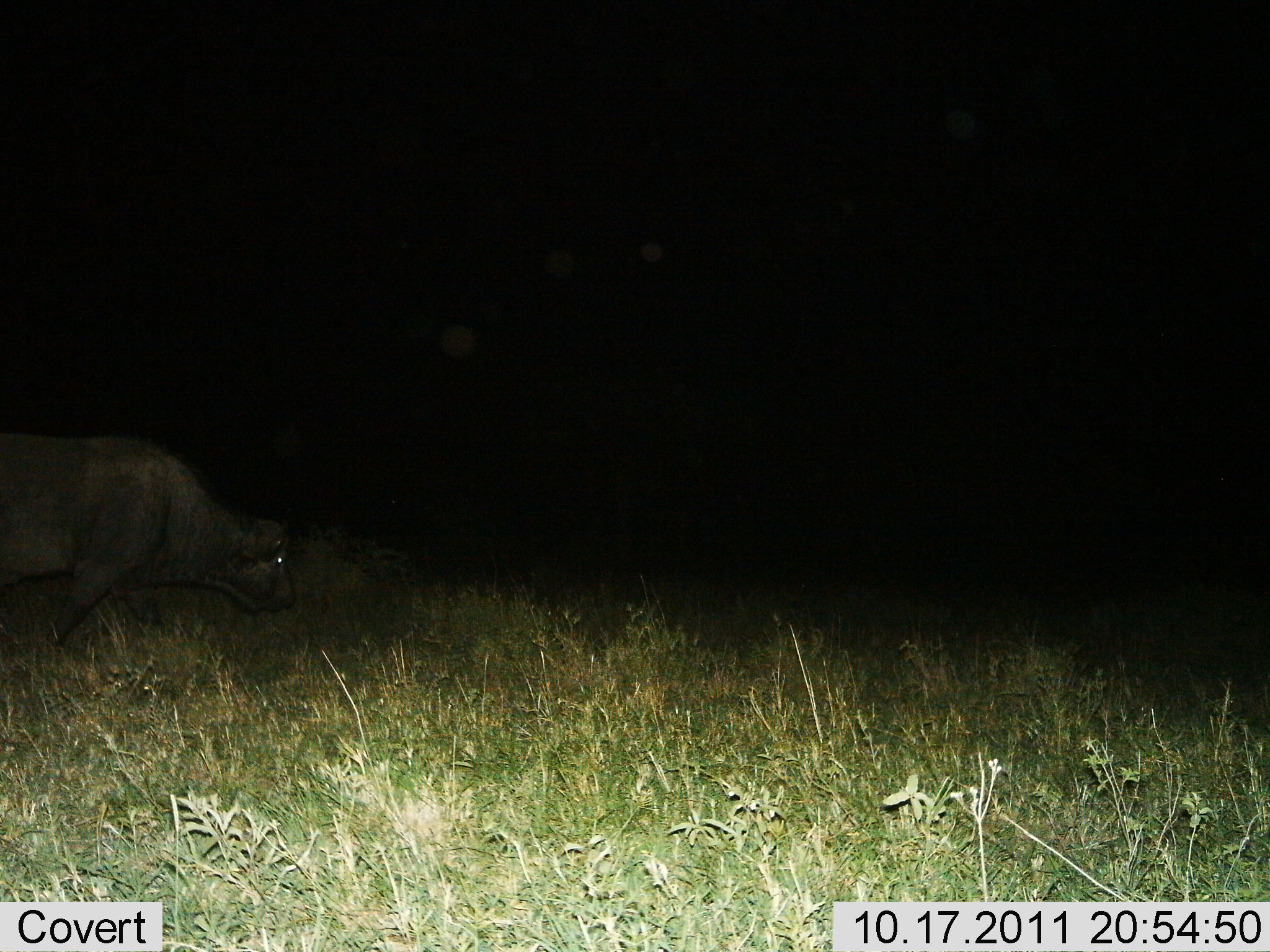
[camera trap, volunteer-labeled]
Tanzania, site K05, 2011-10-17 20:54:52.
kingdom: Animalia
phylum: Chordata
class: Mammalia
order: Artiodactyla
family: Bovidae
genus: Syncerus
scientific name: Syncerus caffer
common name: cape buffalo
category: buffalo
Buffalo (cape buffalo) (Syncerus caffer), count 1. Behavior (volunteer vote fractions): standing 8%, resting 0%, moving 92%, interacting 0%. Young present (vote fraction): 0%. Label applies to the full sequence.